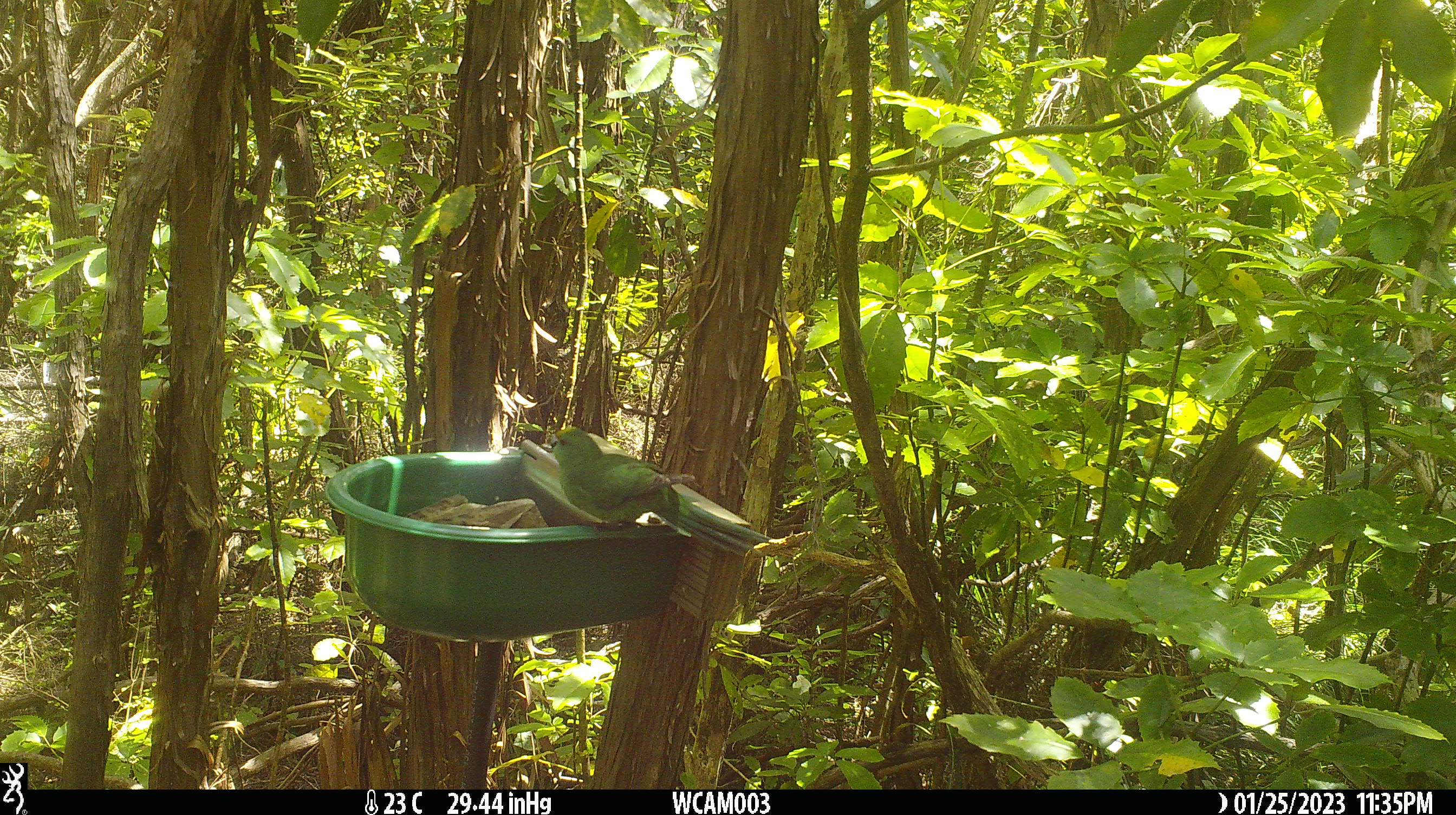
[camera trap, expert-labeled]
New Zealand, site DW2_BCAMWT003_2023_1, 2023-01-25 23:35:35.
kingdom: Animalia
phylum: Chordata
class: Aves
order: Psittaciformes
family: Psittaculidae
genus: Cyanoramphus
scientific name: Cyanoramphus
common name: parakeet